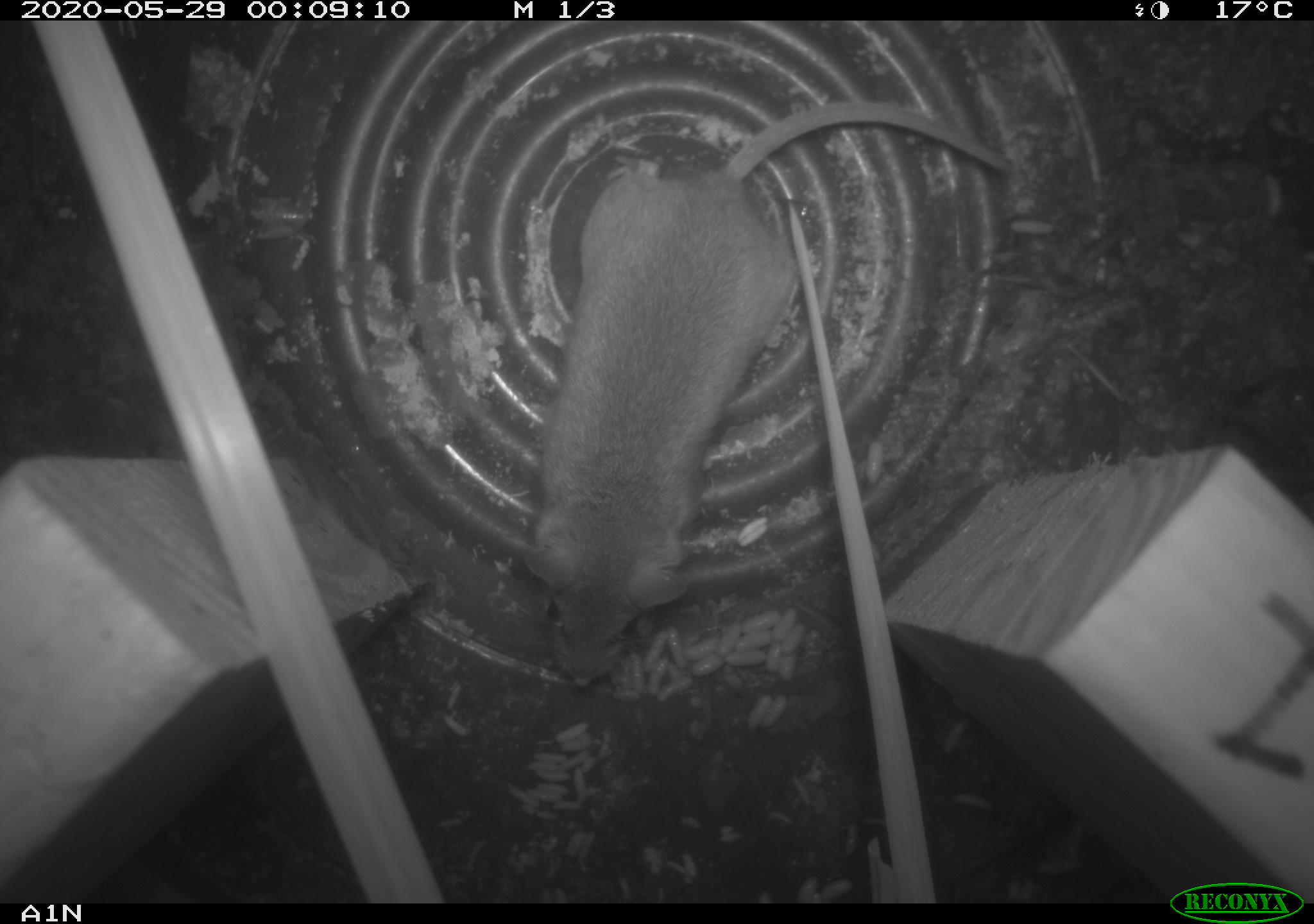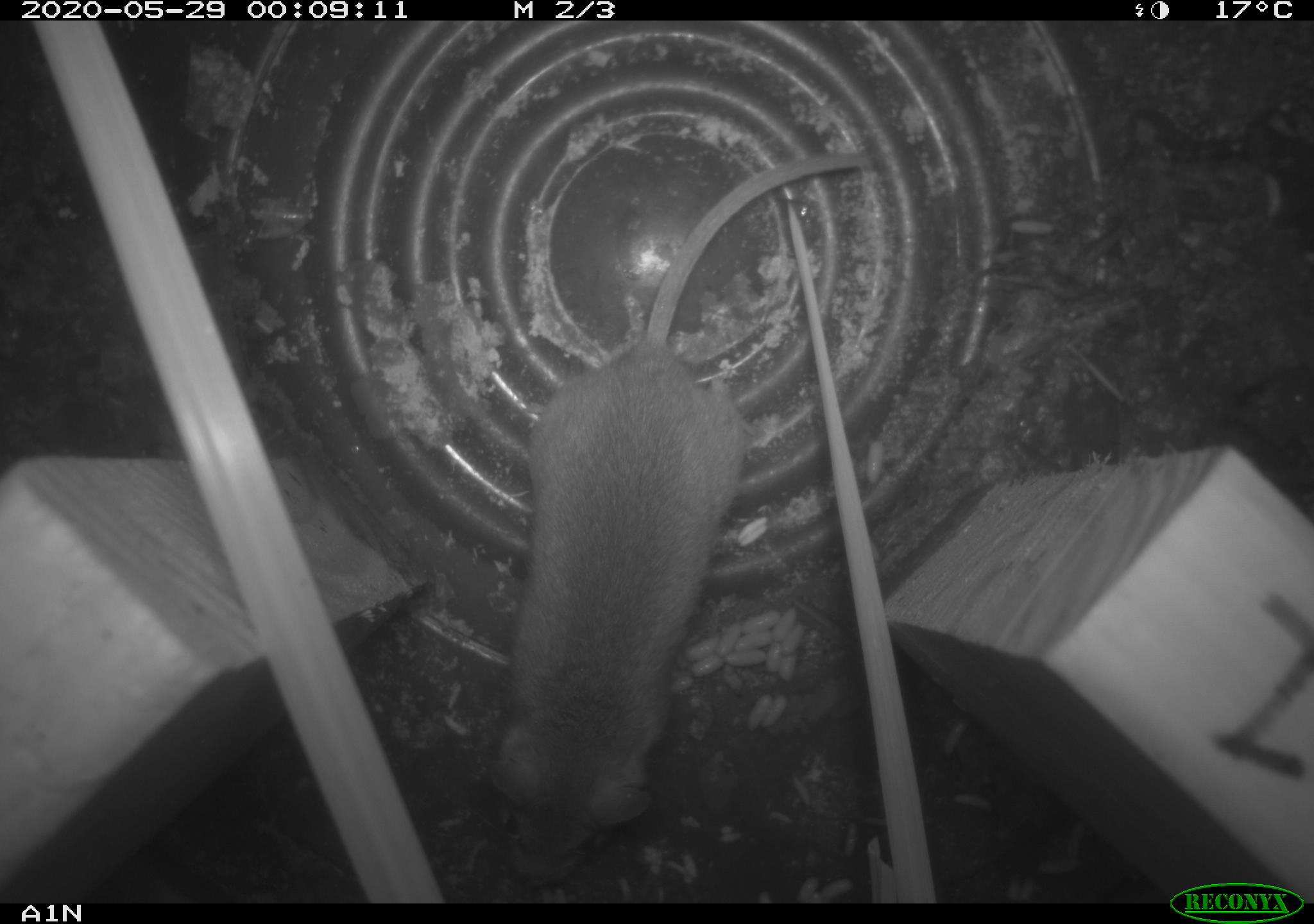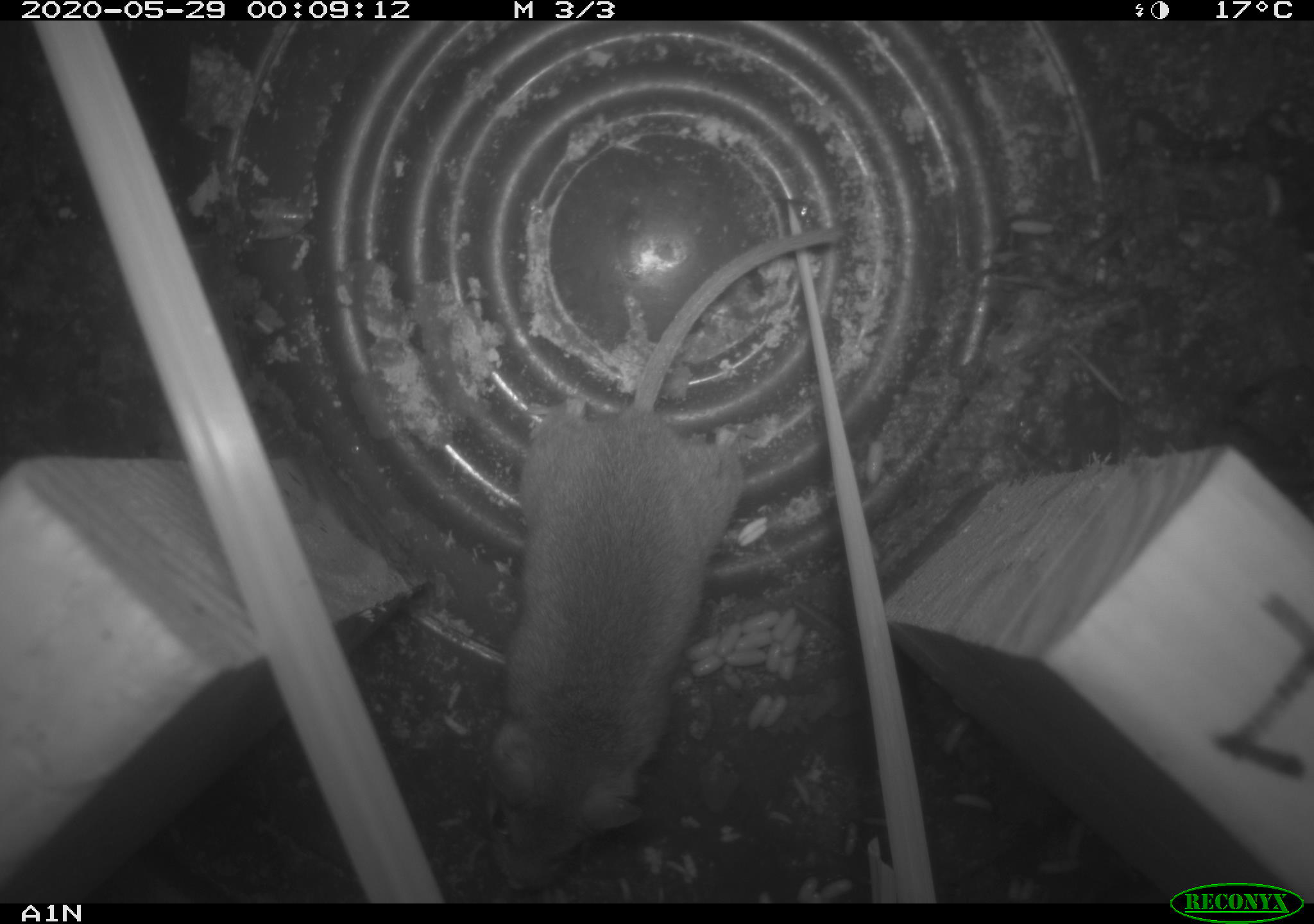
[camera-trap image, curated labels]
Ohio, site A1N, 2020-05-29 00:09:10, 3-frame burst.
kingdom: Animalia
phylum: Chordata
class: Mammalia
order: Rodentia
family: Cricetidae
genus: Peromyscus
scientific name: Peromyscus leucopus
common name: white-footed mouse